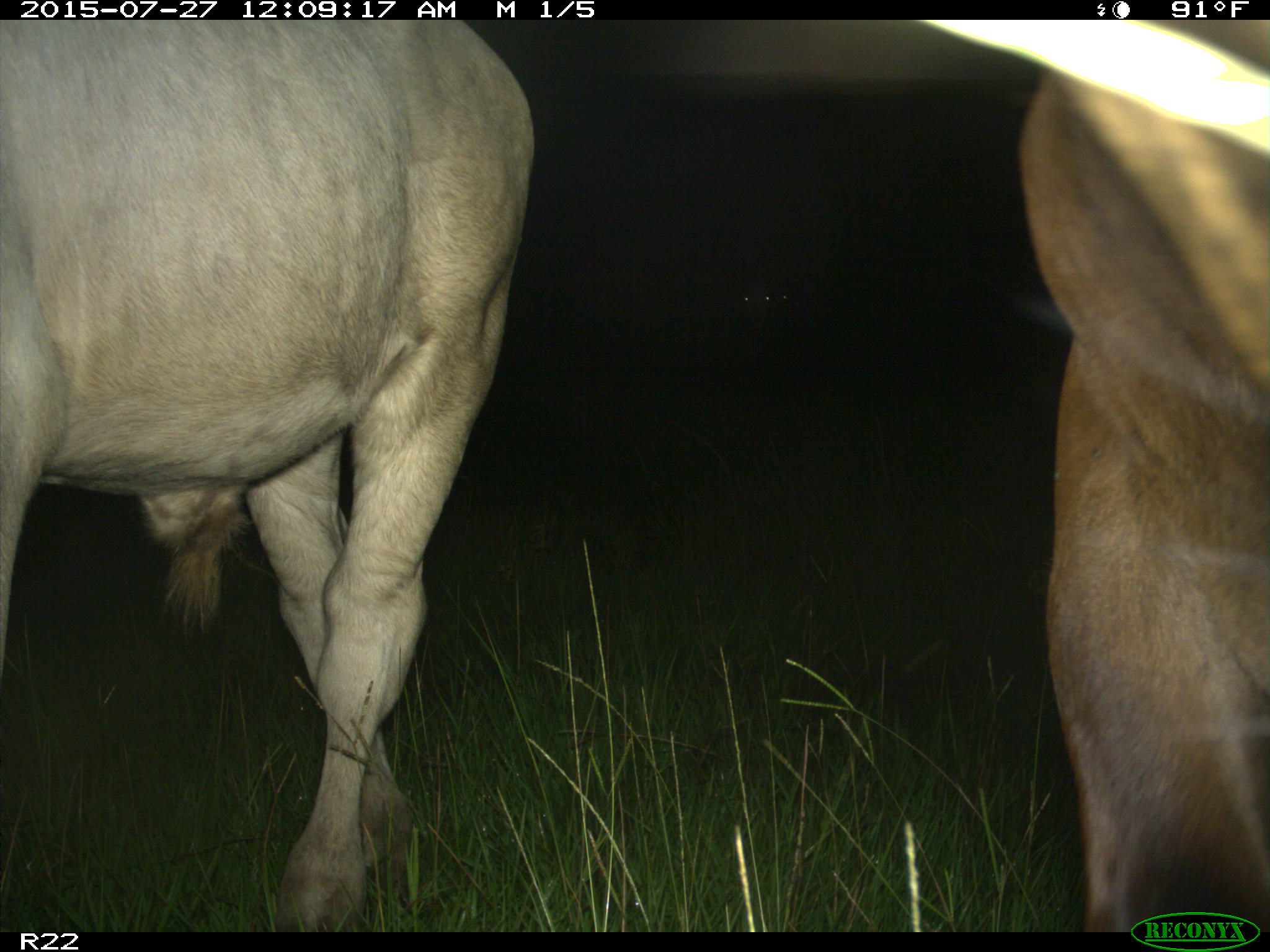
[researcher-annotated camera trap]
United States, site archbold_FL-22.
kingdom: Animalia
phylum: Chordata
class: Mammalia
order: Artiodactyla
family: Bovidae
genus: Bos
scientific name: Bos taurus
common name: domestic cow